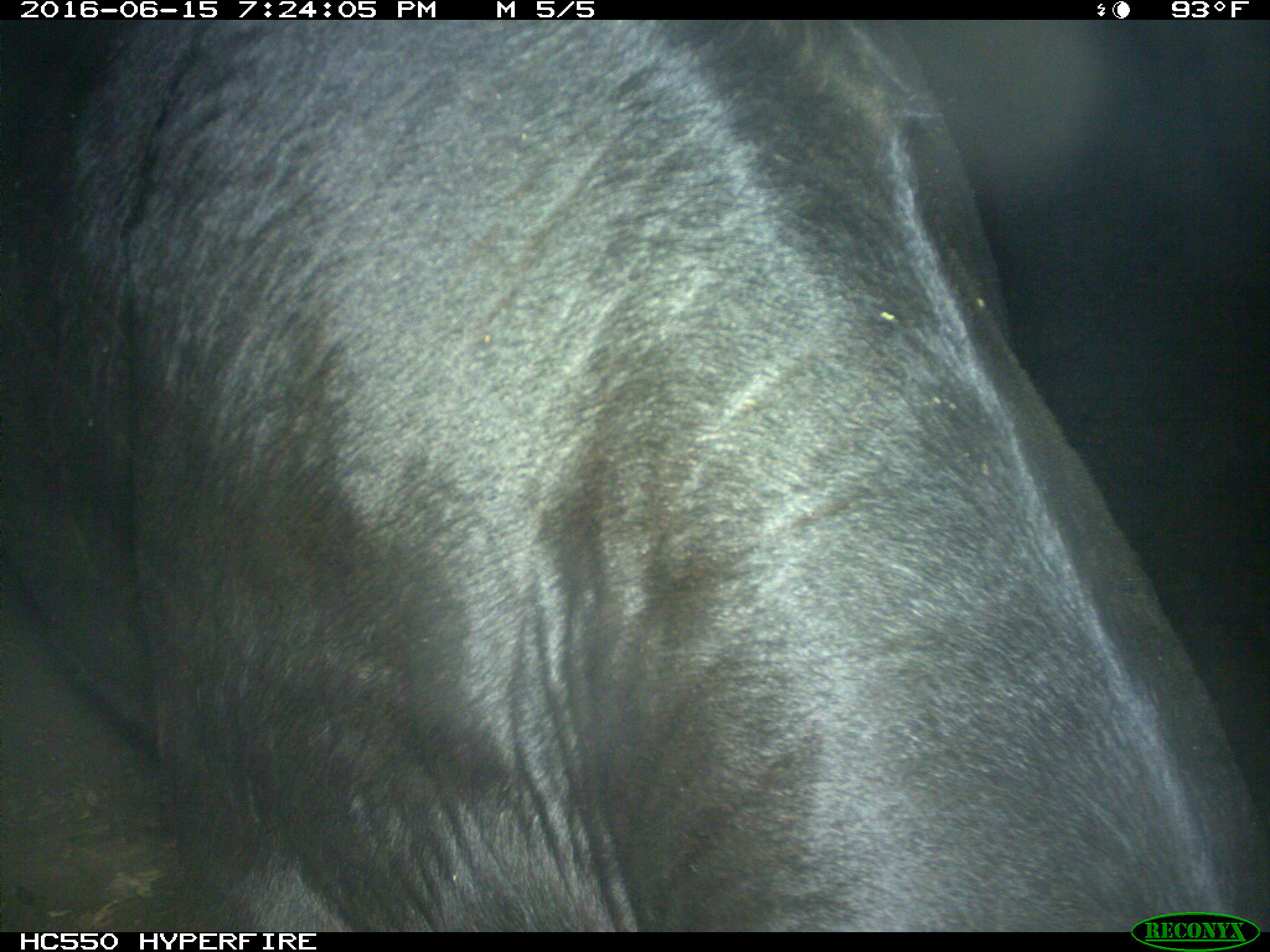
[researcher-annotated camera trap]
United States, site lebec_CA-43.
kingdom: Animalia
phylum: Chordata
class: Mammalia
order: Artiodactyla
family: Bovidae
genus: Bos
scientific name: Bos taurus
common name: domestic cow